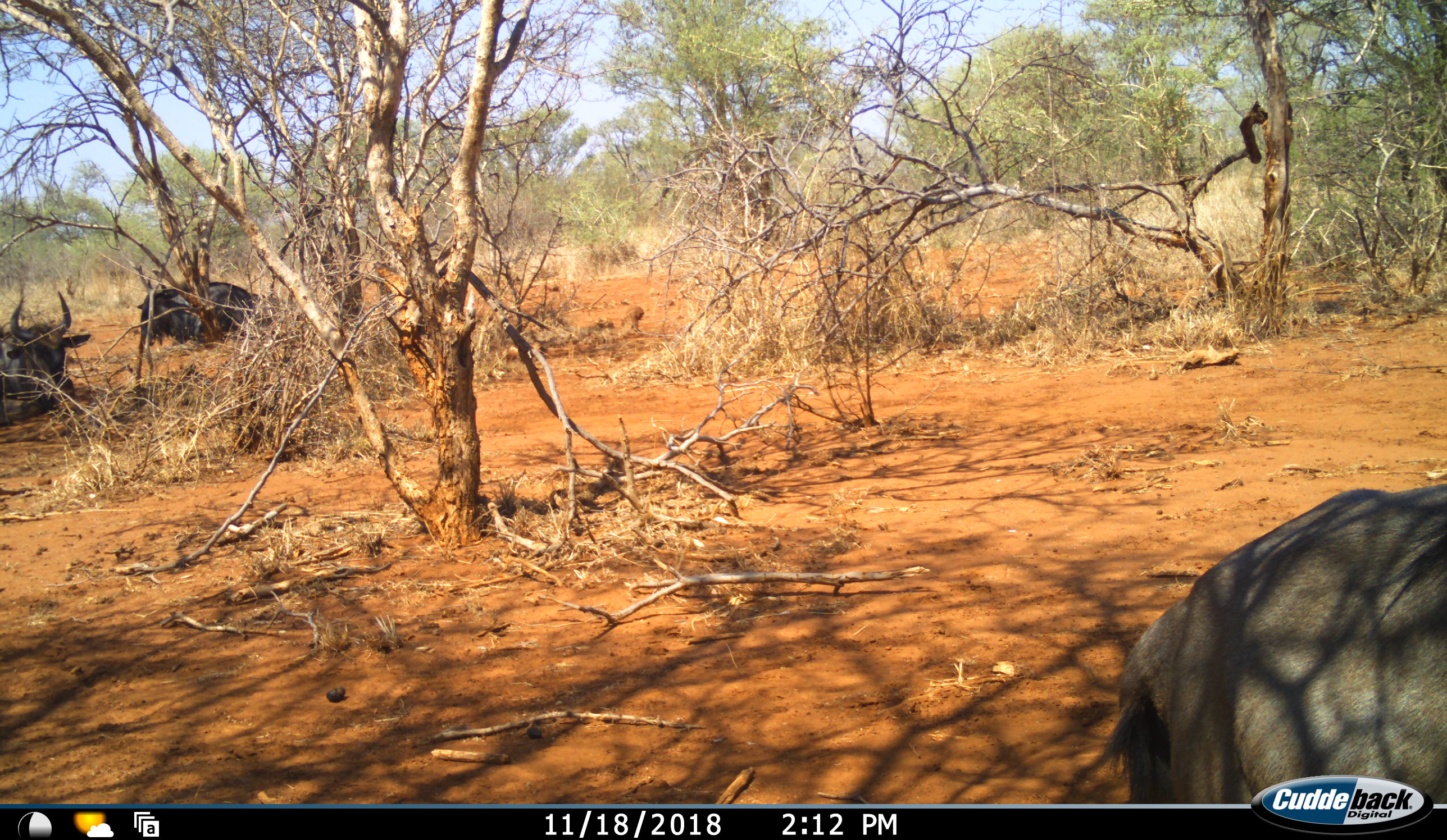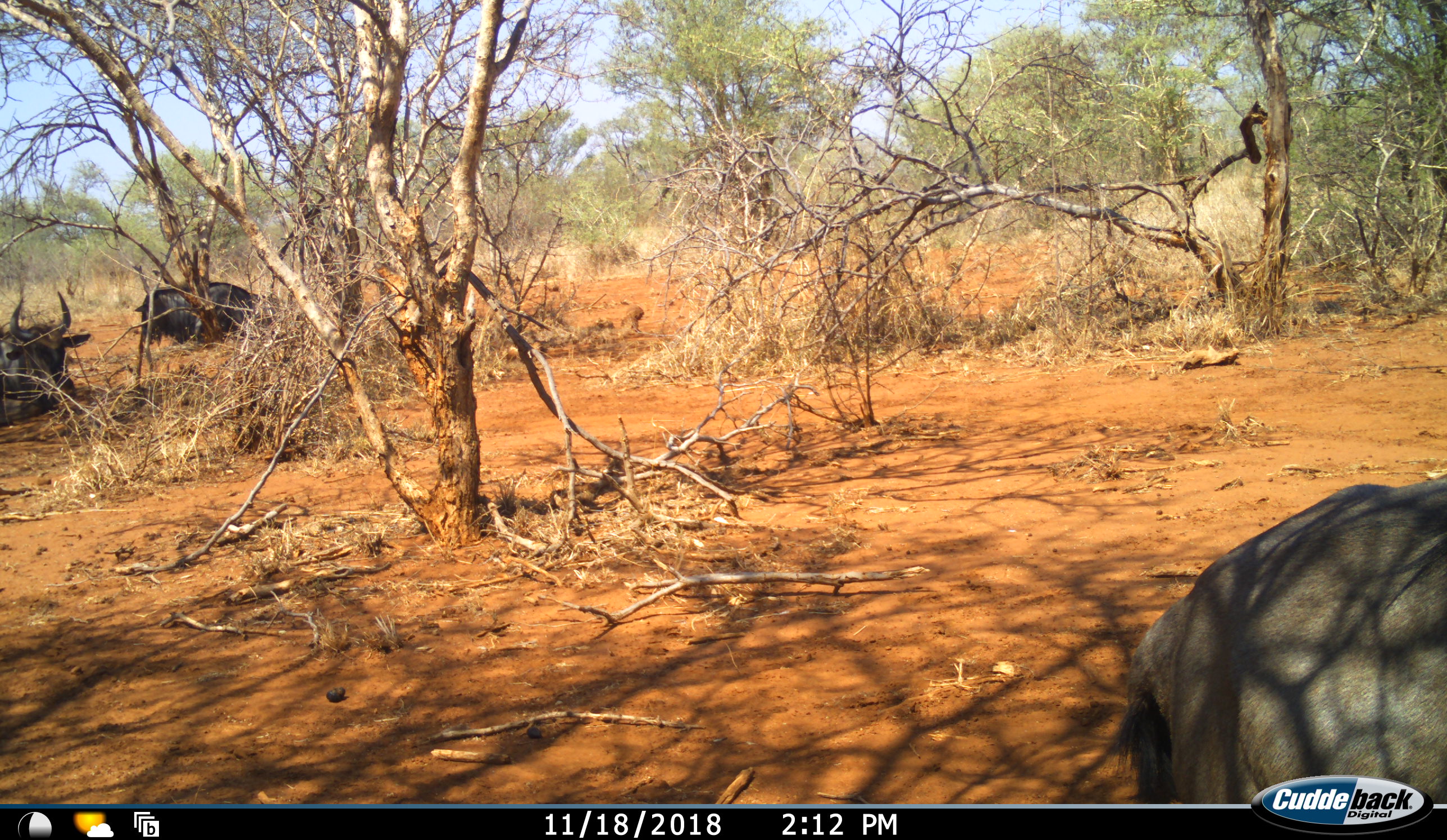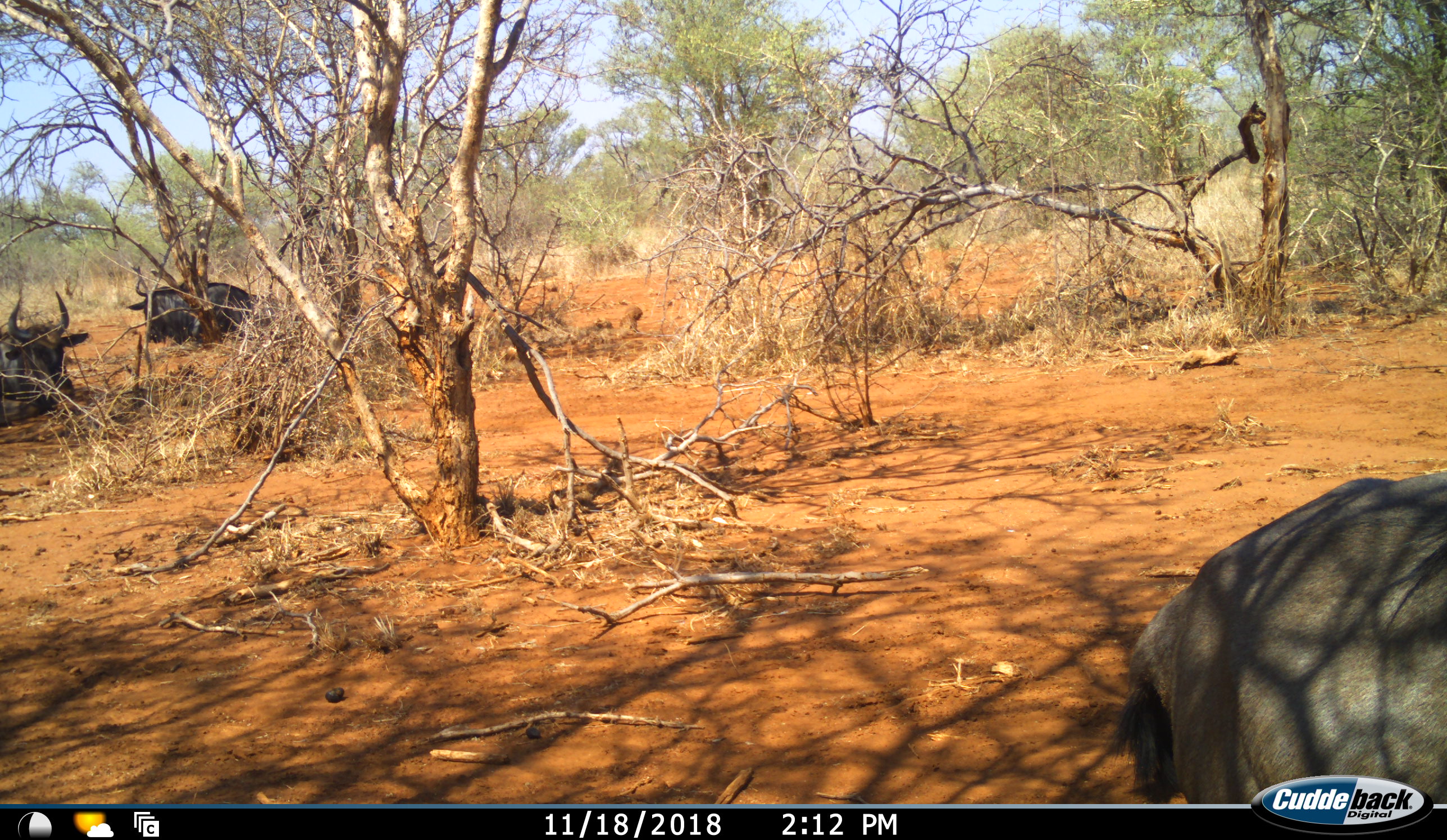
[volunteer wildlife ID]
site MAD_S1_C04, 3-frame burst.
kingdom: Animalia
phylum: Chordata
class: Mammalia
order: Artiodactyla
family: Bovidae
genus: Connochaetes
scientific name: Connochaetes taurinus taurinus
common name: blue wildebeest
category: wildebeestblue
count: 3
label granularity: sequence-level